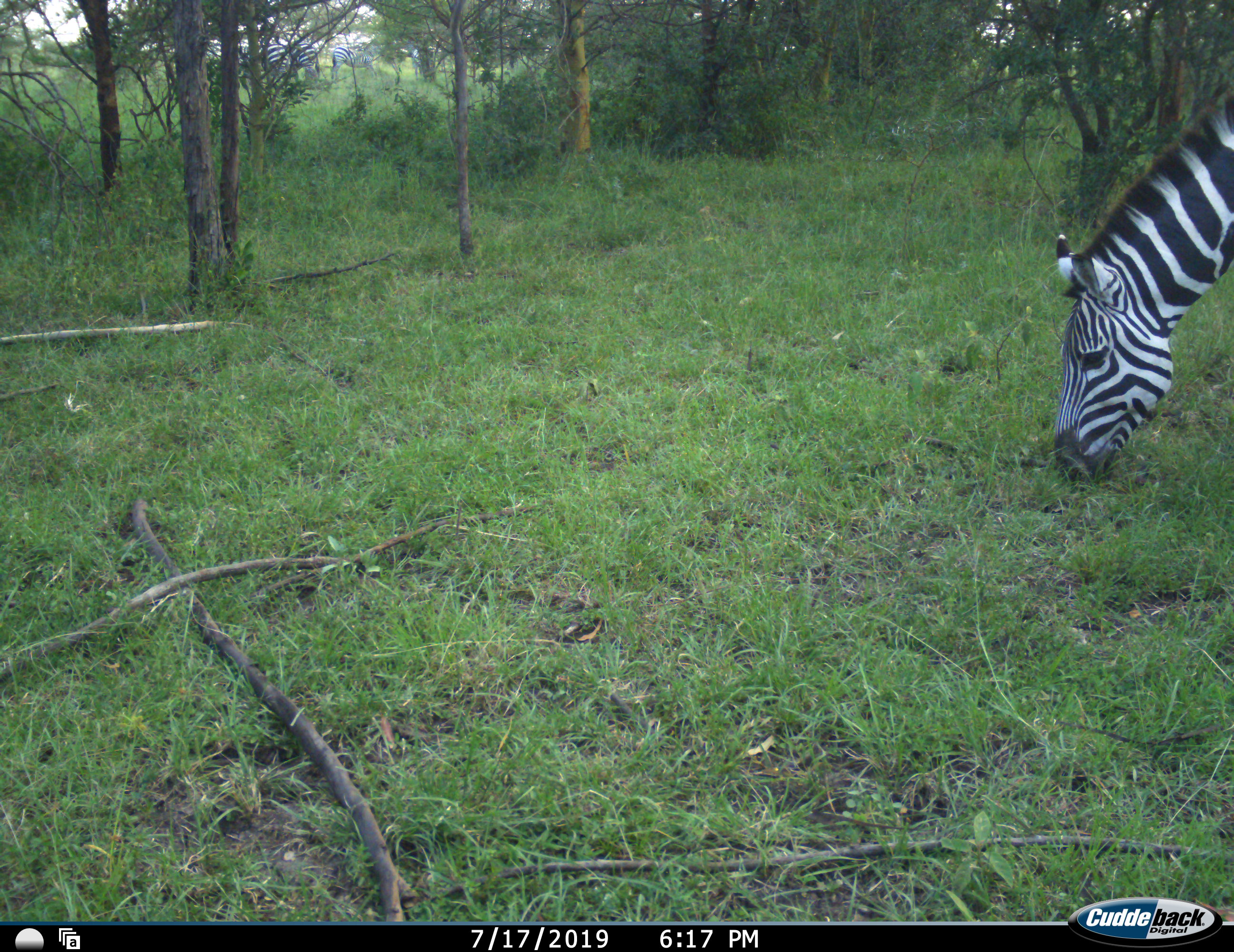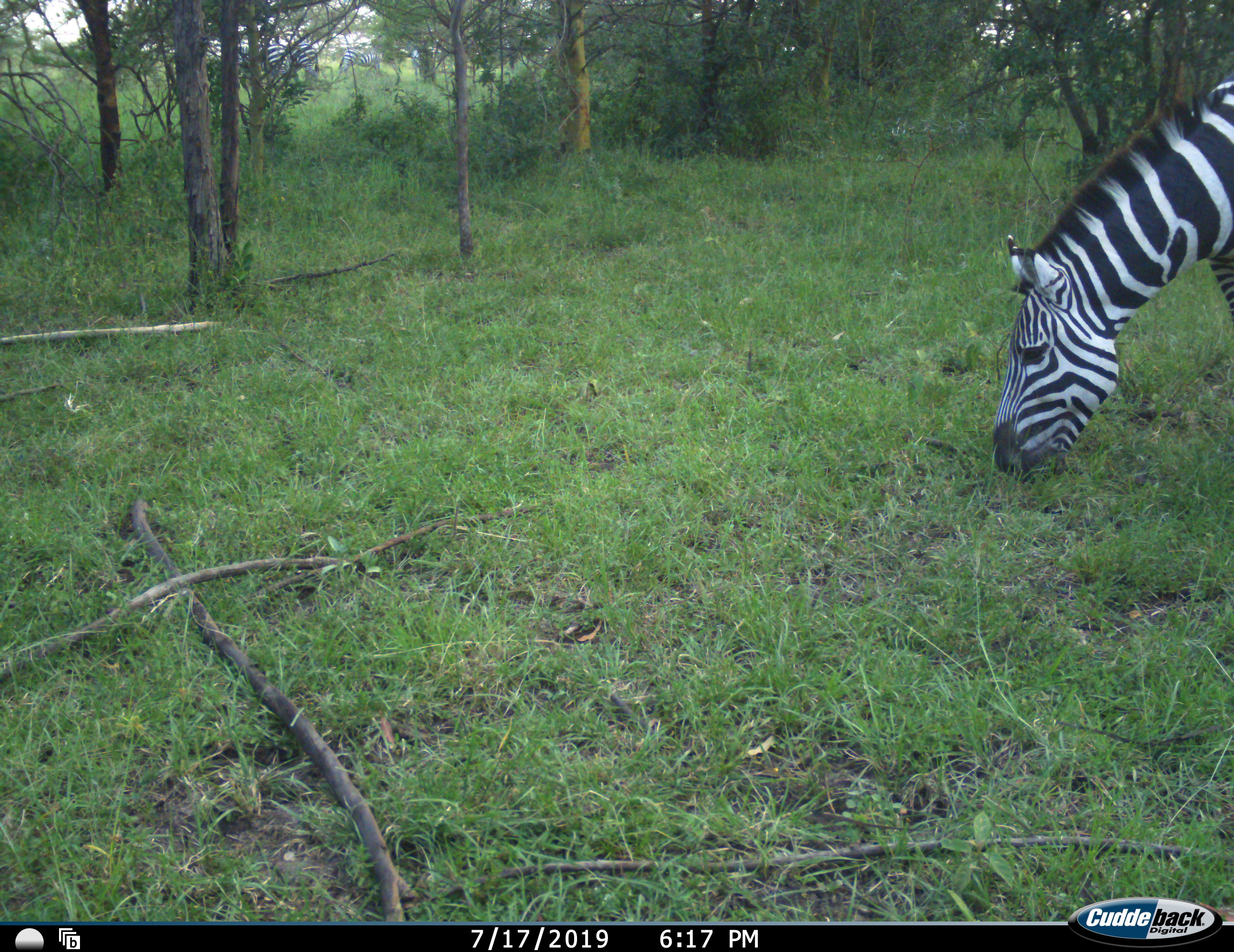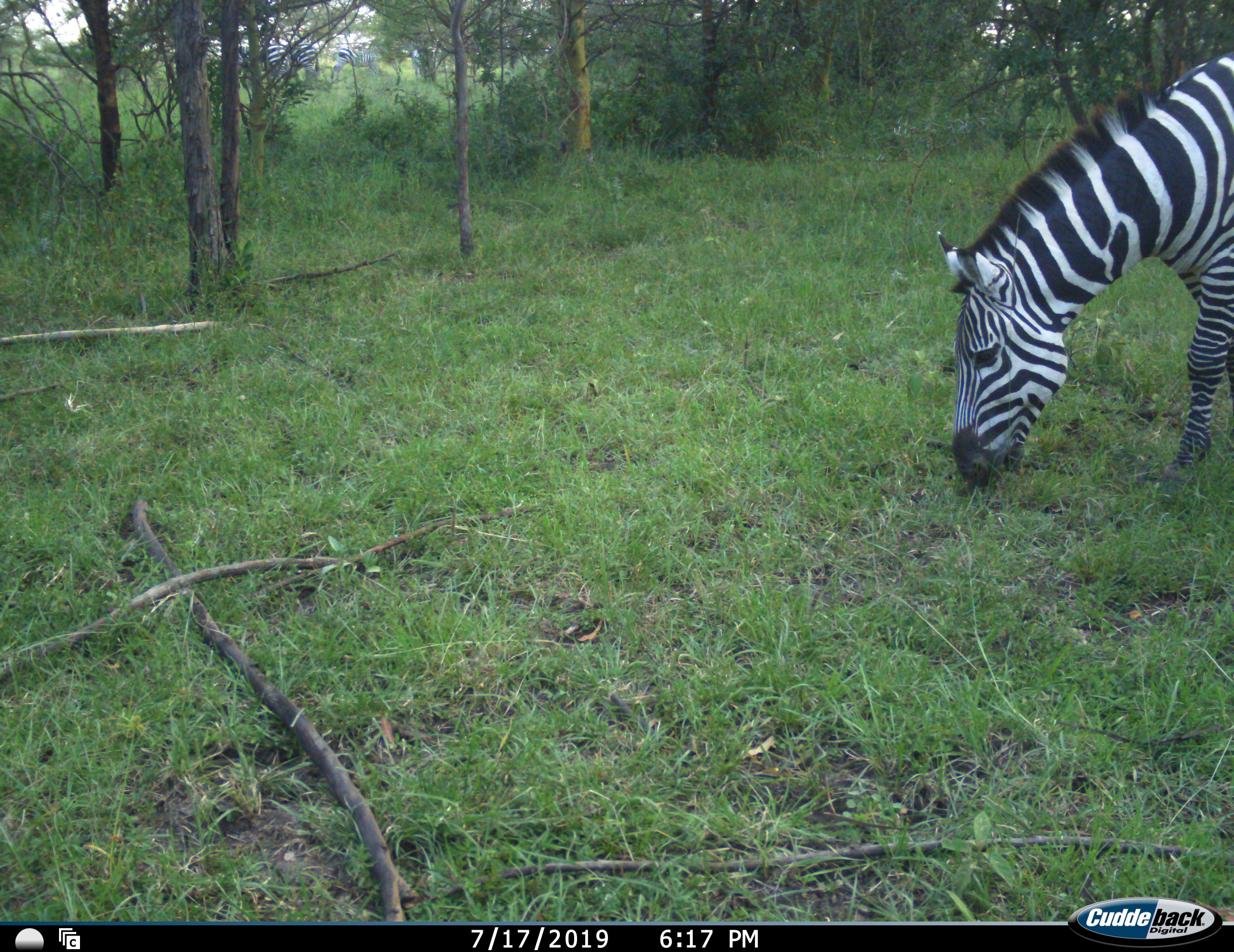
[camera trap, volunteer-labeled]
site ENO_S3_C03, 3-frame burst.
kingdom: Animalia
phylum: Chordata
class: Mammalia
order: Perissodactyla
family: Equidae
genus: Equus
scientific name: Equus quagga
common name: plains zebra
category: zebraplains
Zebraplains (plains zebra) (Equus quagga), count 1. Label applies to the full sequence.